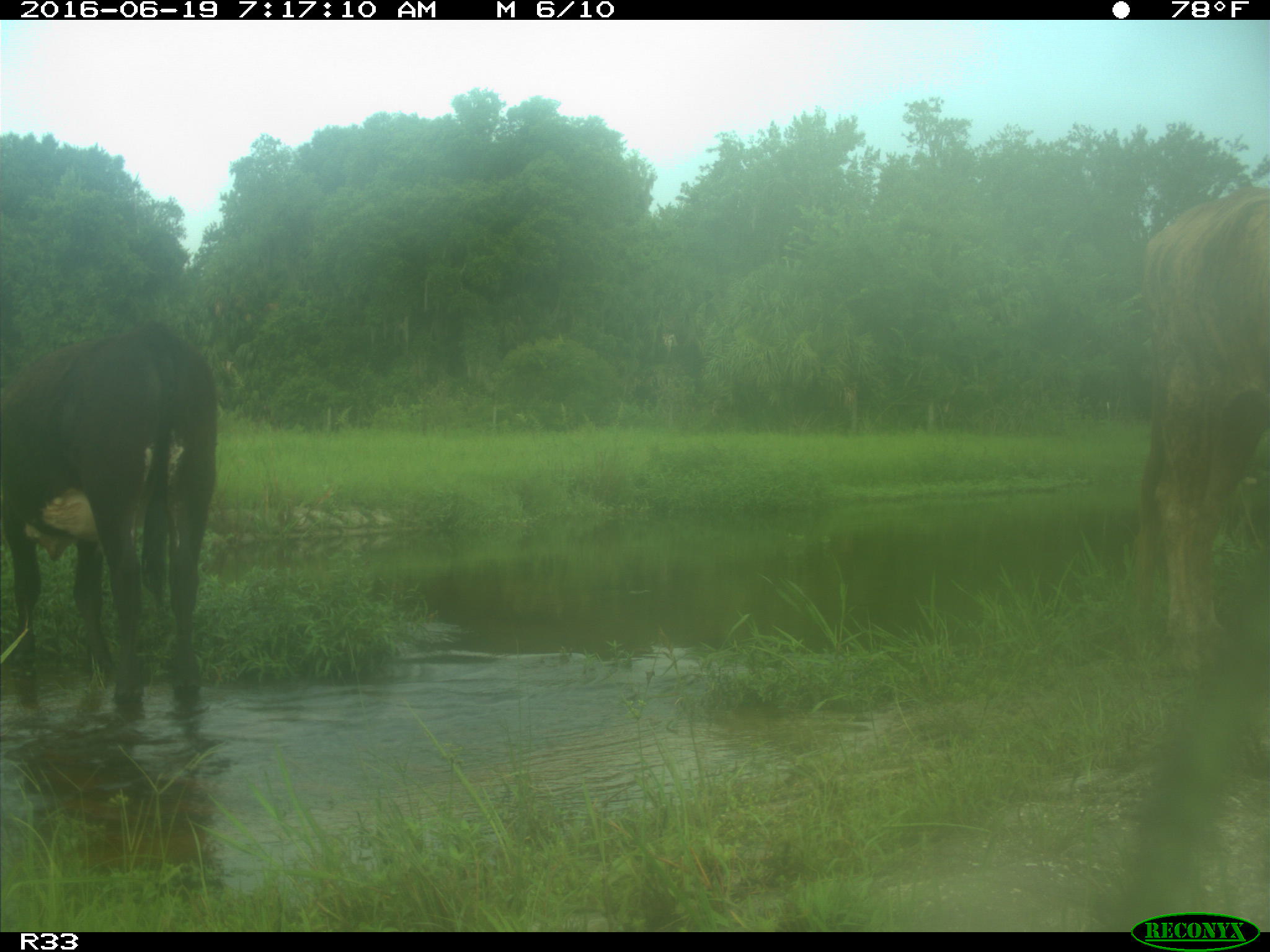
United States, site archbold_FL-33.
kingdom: Animalia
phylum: Chordata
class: Mammalia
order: Artiodactyla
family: Bovidae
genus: Bos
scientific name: Bos taurus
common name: domestic cow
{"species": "Bos taurus (domestic cow)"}